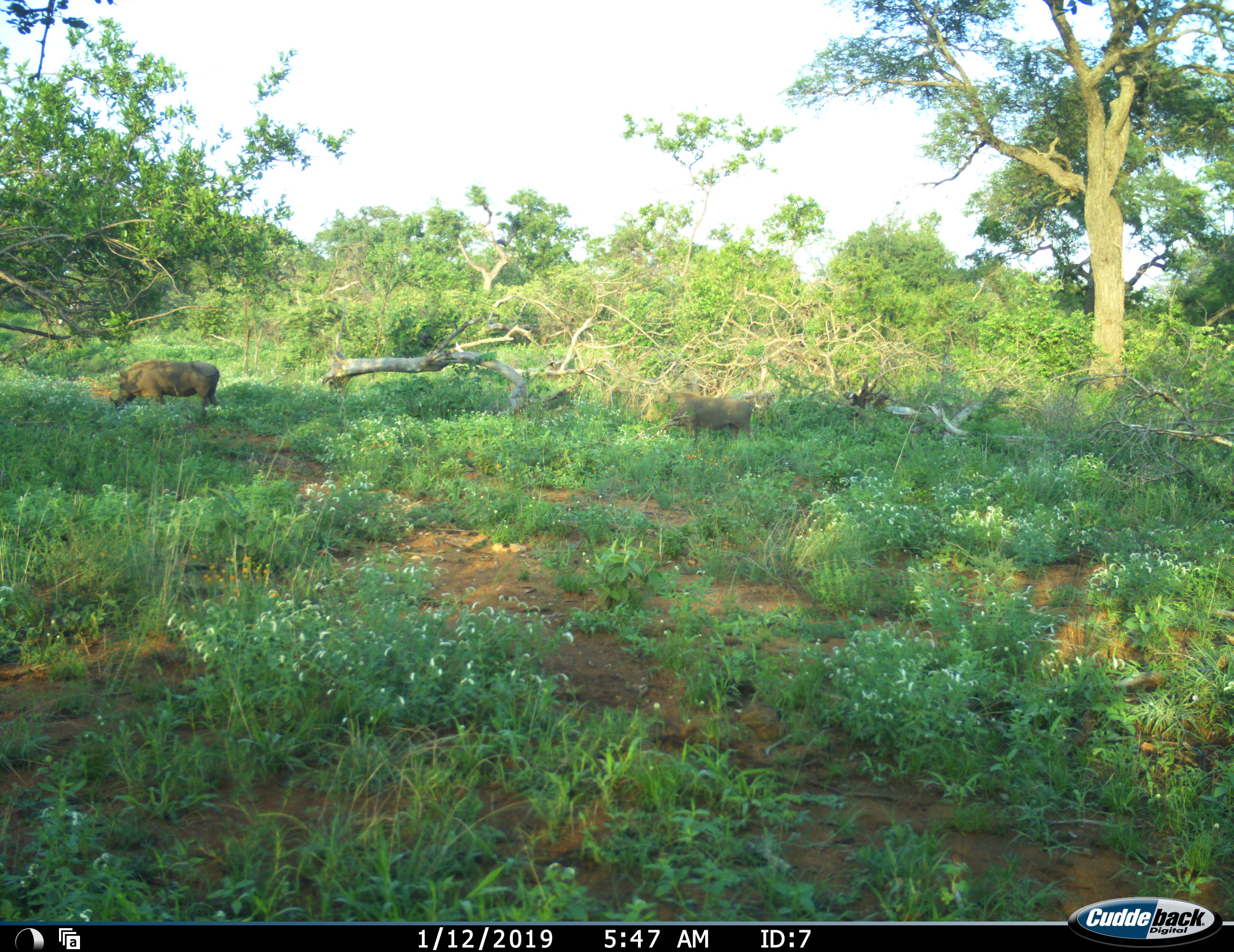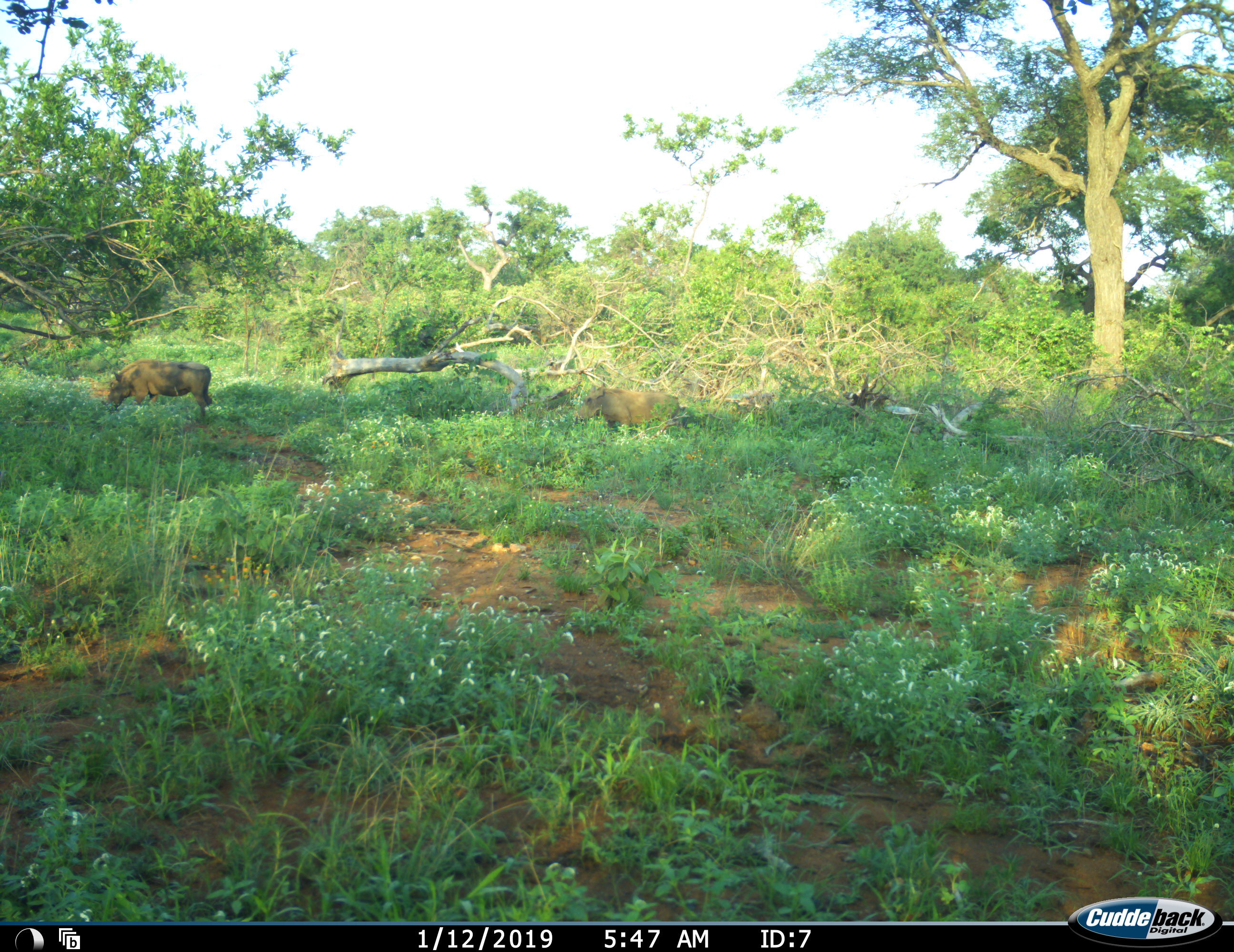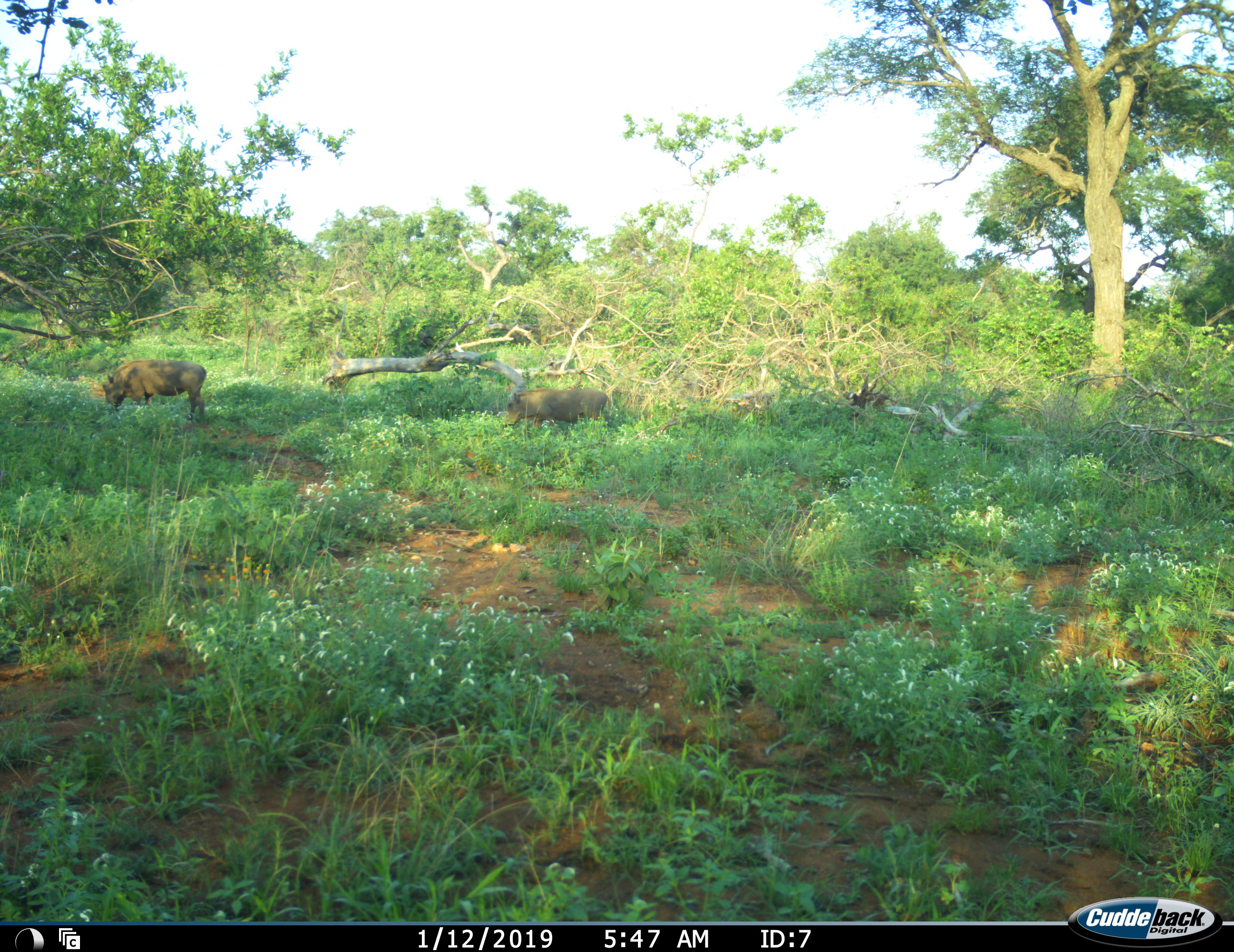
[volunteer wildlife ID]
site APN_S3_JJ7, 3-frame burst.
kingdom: Animalia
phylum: Chordata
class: Mammalia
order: Artiodactyla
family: Suidae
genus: Phacochoerus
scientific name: Phacochoerus africanus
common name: warthog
Warthog (Phacochoerus africanus), count 2. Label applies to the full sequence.